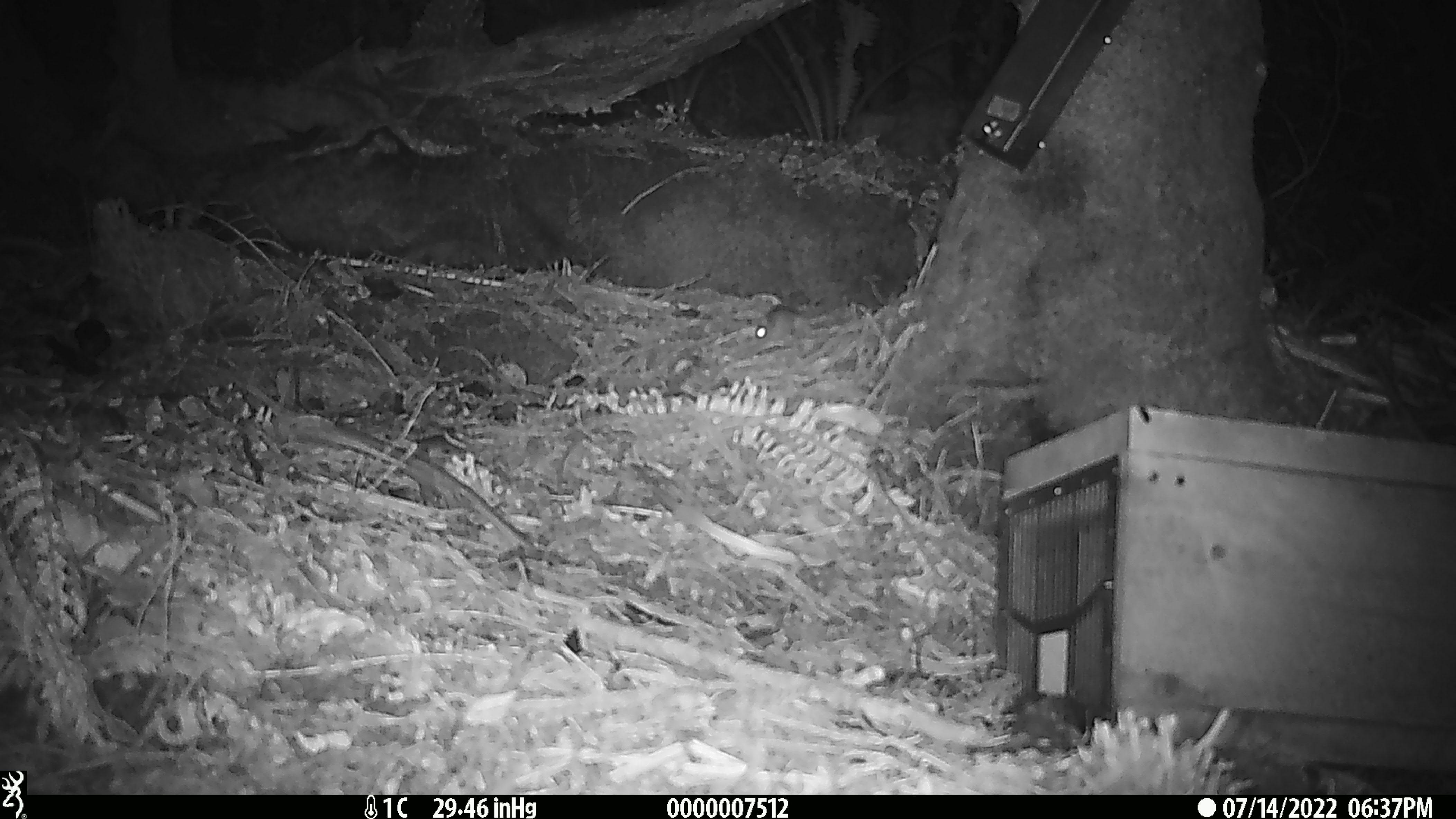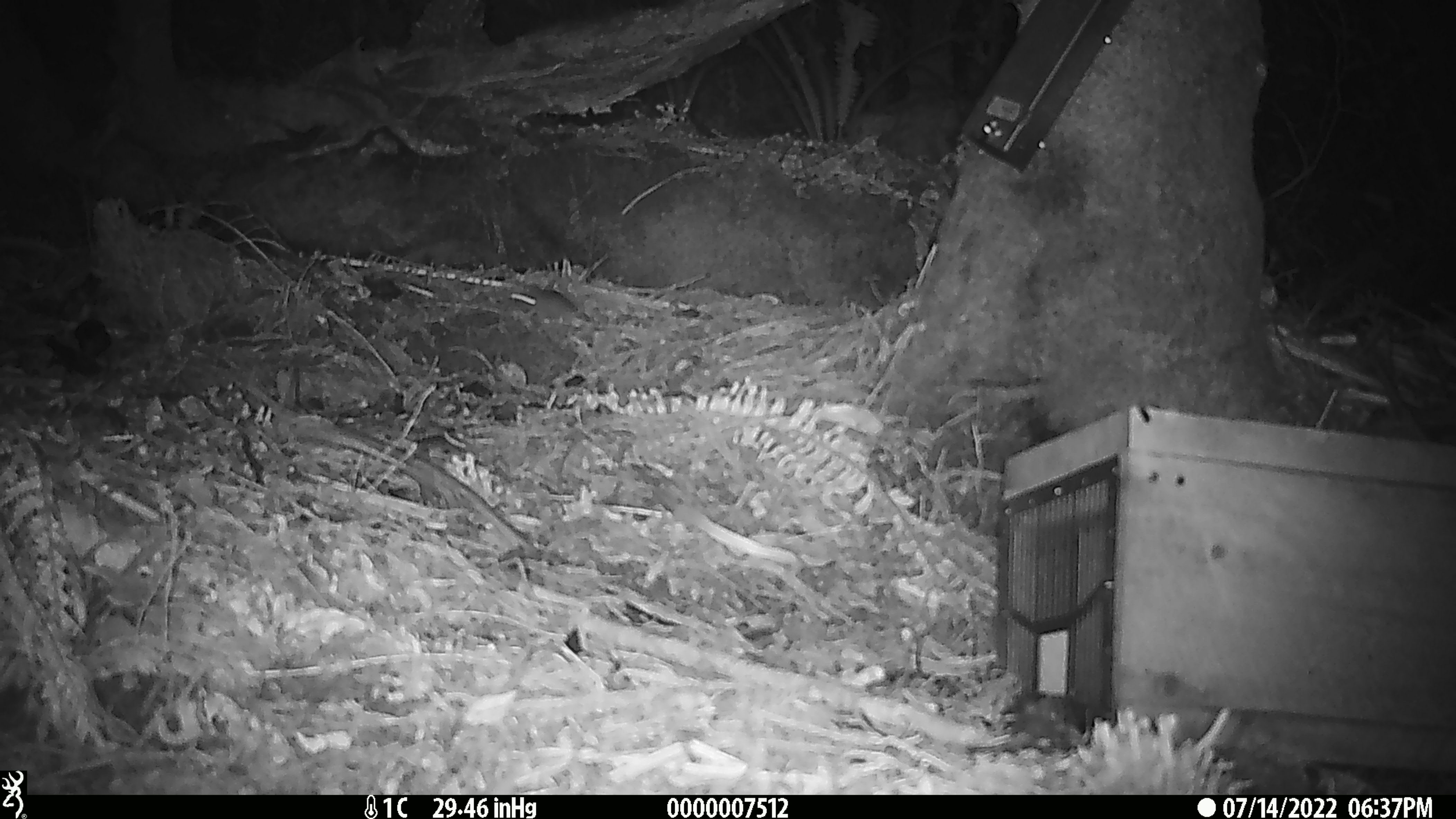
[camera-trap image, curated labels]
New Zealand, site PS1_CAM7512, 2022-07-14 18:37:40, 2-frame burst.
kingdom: Animalia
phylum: Chordata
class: Mammalia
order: Rodentia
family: Muridae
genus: Mus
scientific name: Mus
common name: mouse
Mouse (Mus).